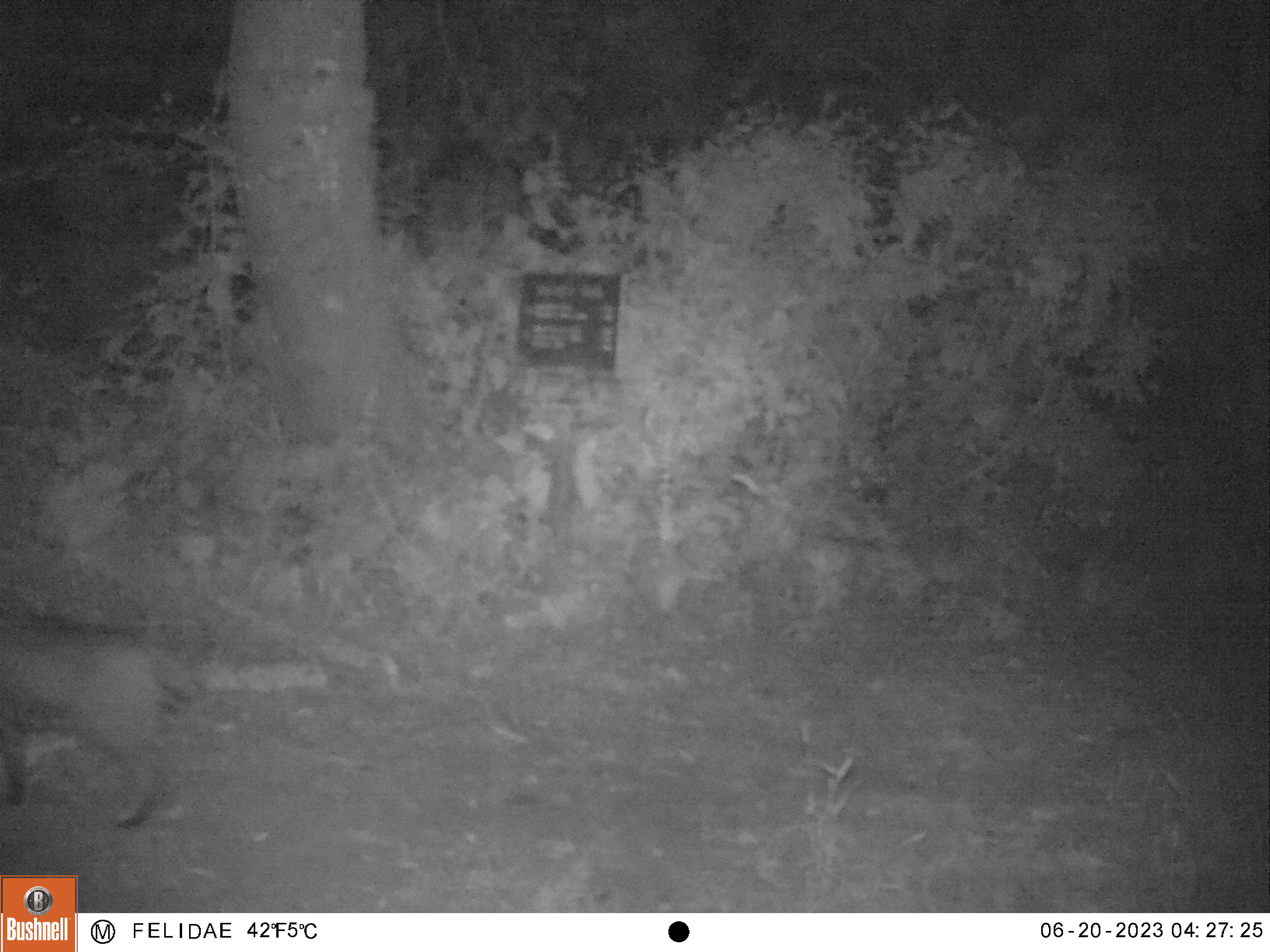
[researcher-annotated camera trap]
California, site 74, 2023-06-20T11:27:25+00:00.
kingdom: Animalia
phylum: Chordata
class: Mammalia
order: Carnivora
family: Felidae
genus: Lynx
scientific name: Lynx rufus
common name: bobcat